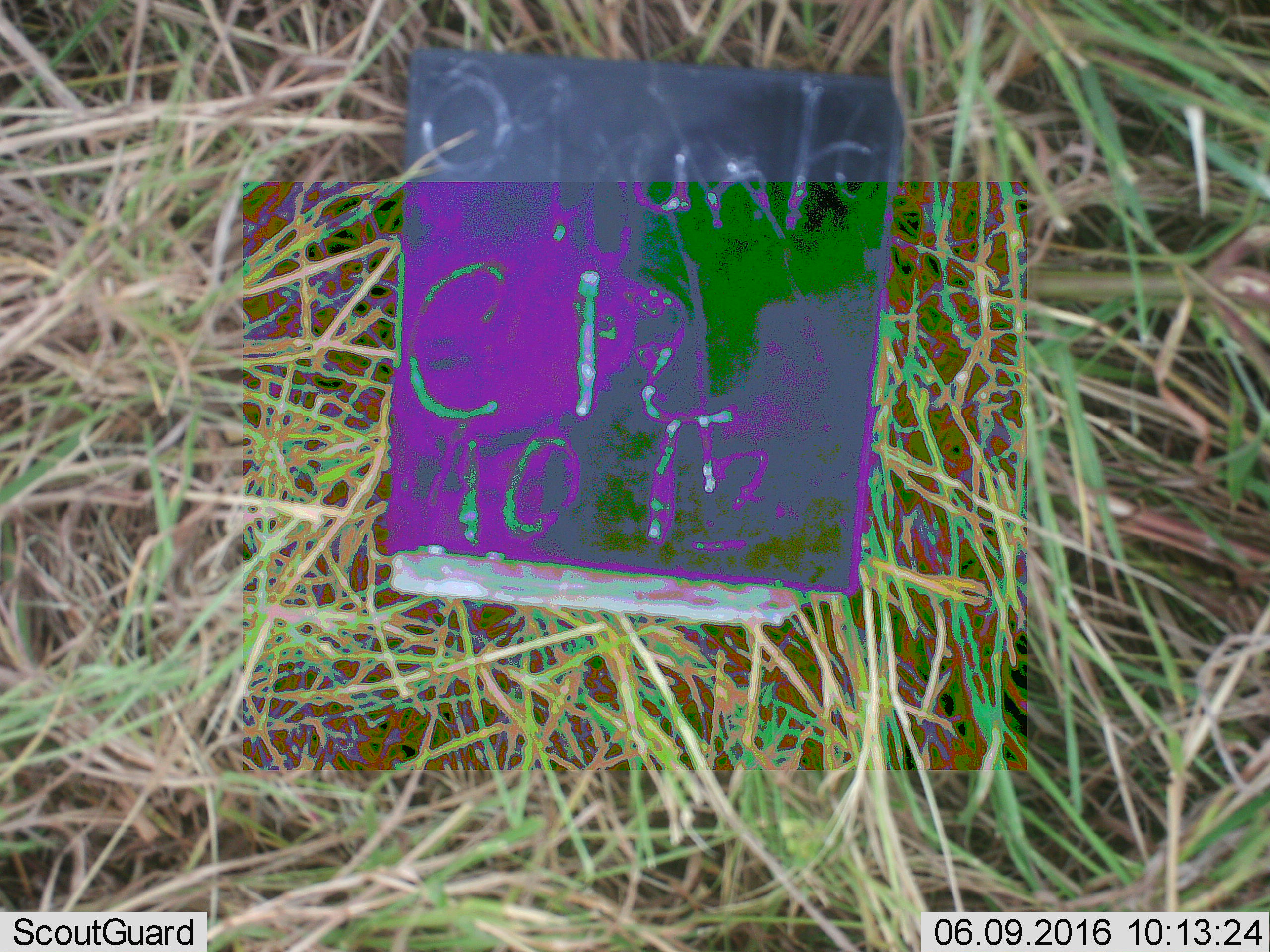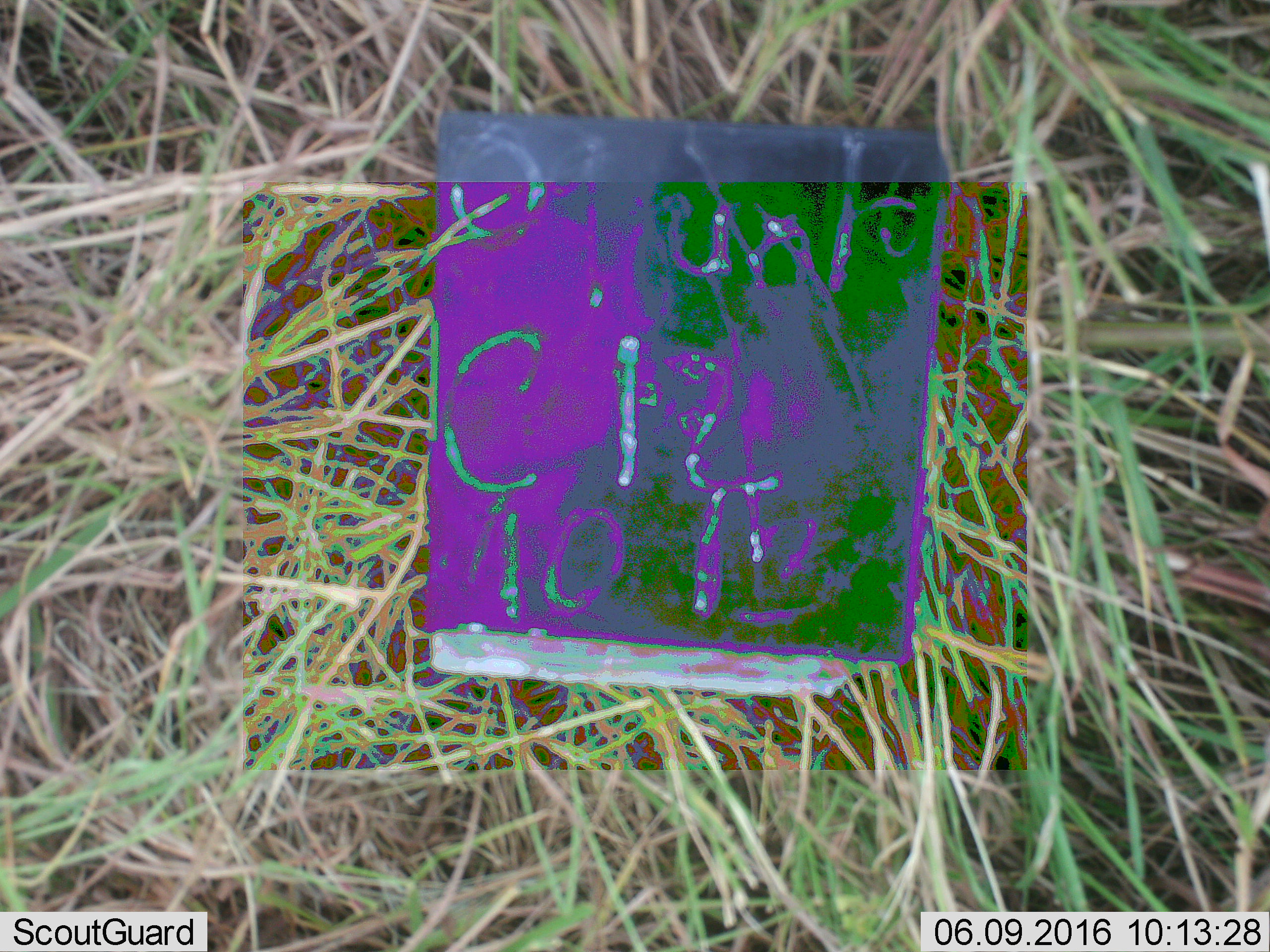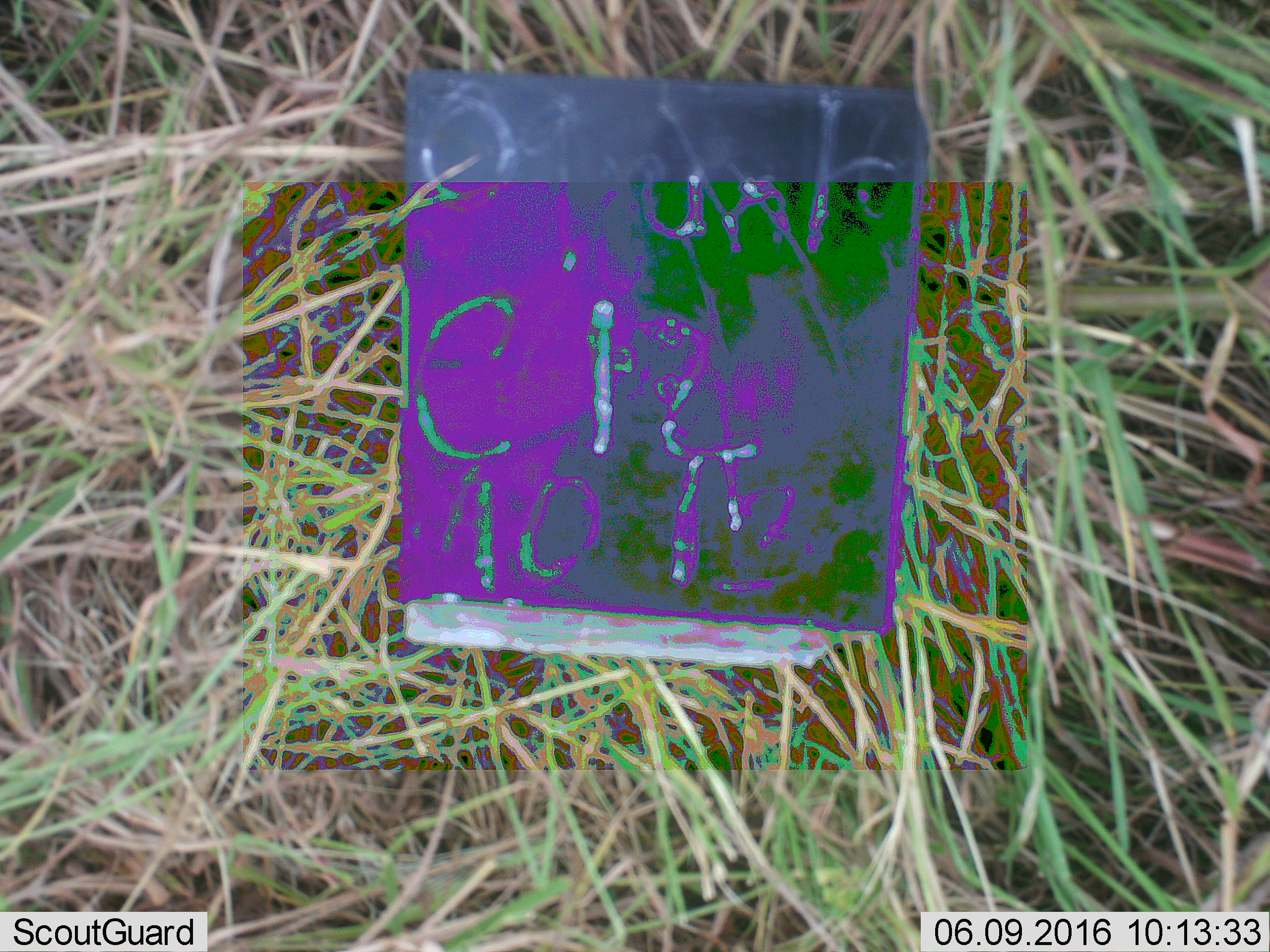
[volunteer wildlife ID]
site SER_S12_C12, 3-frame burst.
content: unidentified animal